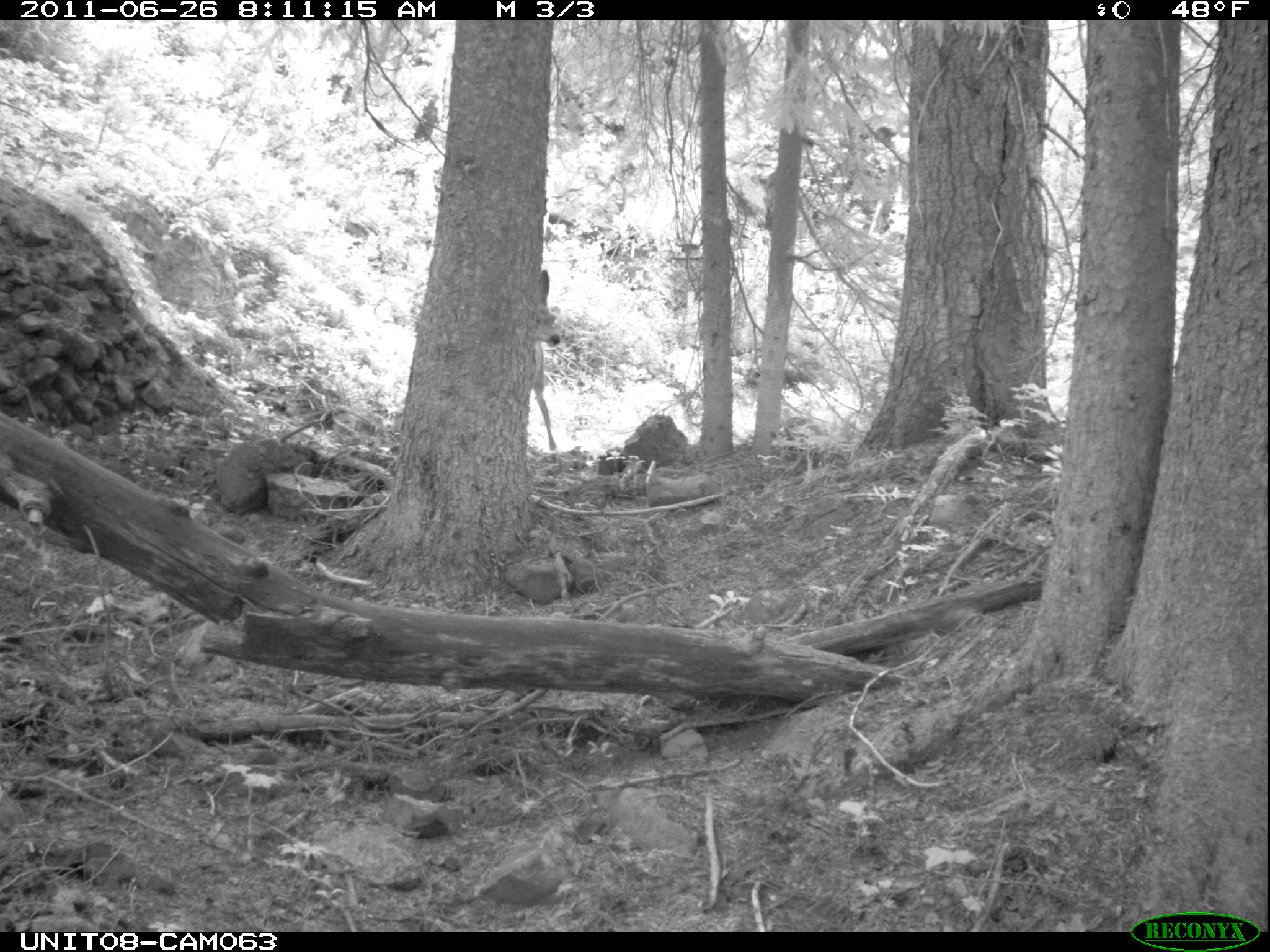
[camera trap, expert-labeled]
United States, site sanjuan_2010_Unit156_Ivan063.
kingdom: Animalia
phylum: Chordata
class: Mammalia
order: Artiodactyla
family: Cervidae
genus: Odocoileus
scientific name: Odocoileus hemionus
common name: mule deer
Odocoileus hemionus (mule deer).